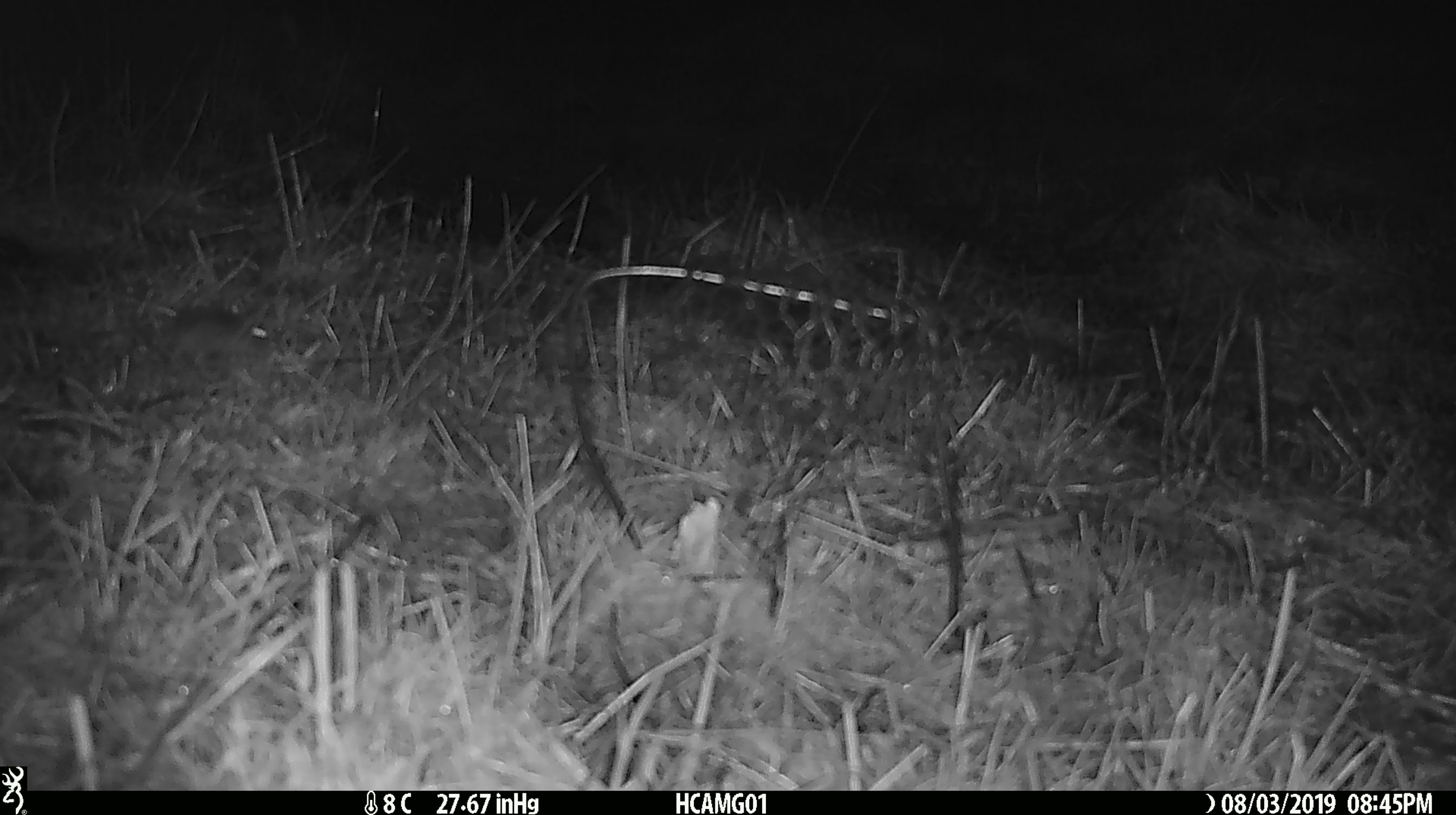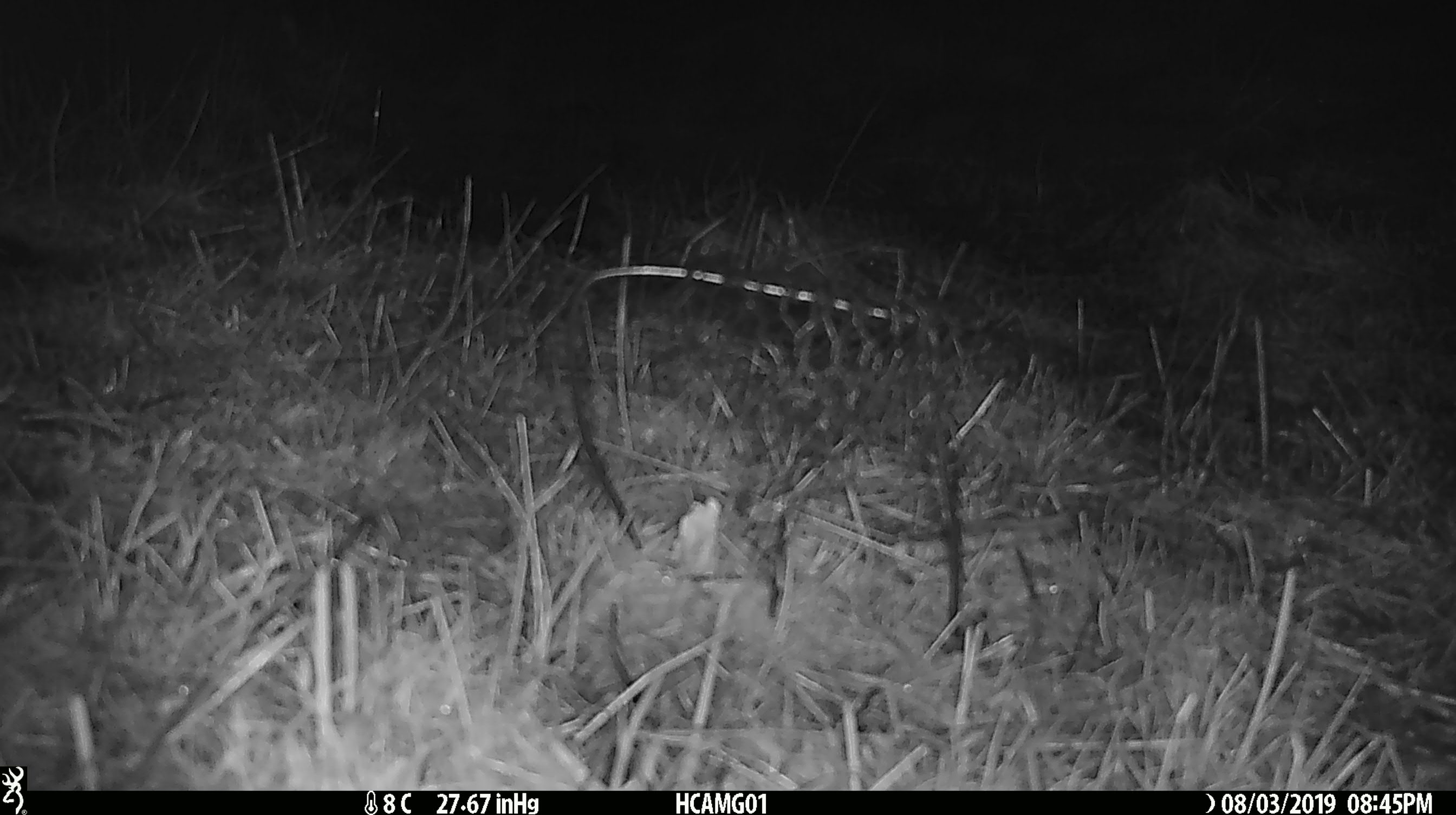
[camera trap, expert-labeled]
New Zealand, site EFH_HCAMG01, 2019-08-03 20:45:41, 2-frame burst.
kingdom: Animalia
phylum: Chordata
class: Mammalia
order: Rodentia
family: Muridae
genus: Mus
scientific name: Mus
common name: mouse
Mouse (Mus).